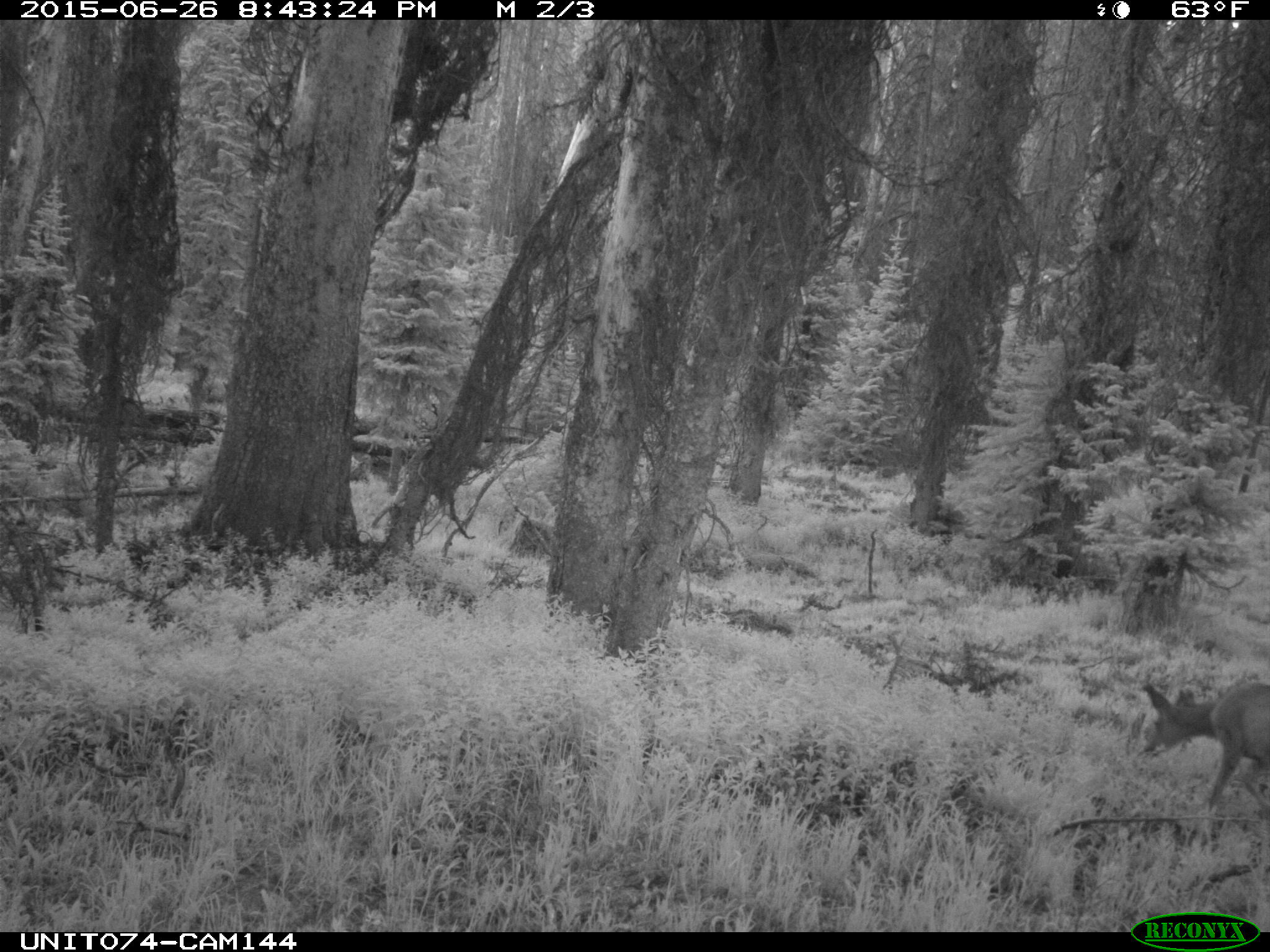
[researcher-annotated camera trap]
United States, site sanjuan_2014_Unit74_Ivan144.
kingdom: Animalia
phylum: Chordata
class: Mammalia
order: Artiodactyla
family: Cervidae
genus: Odocoileus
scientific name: Odocoileus hemionus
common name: mule deer